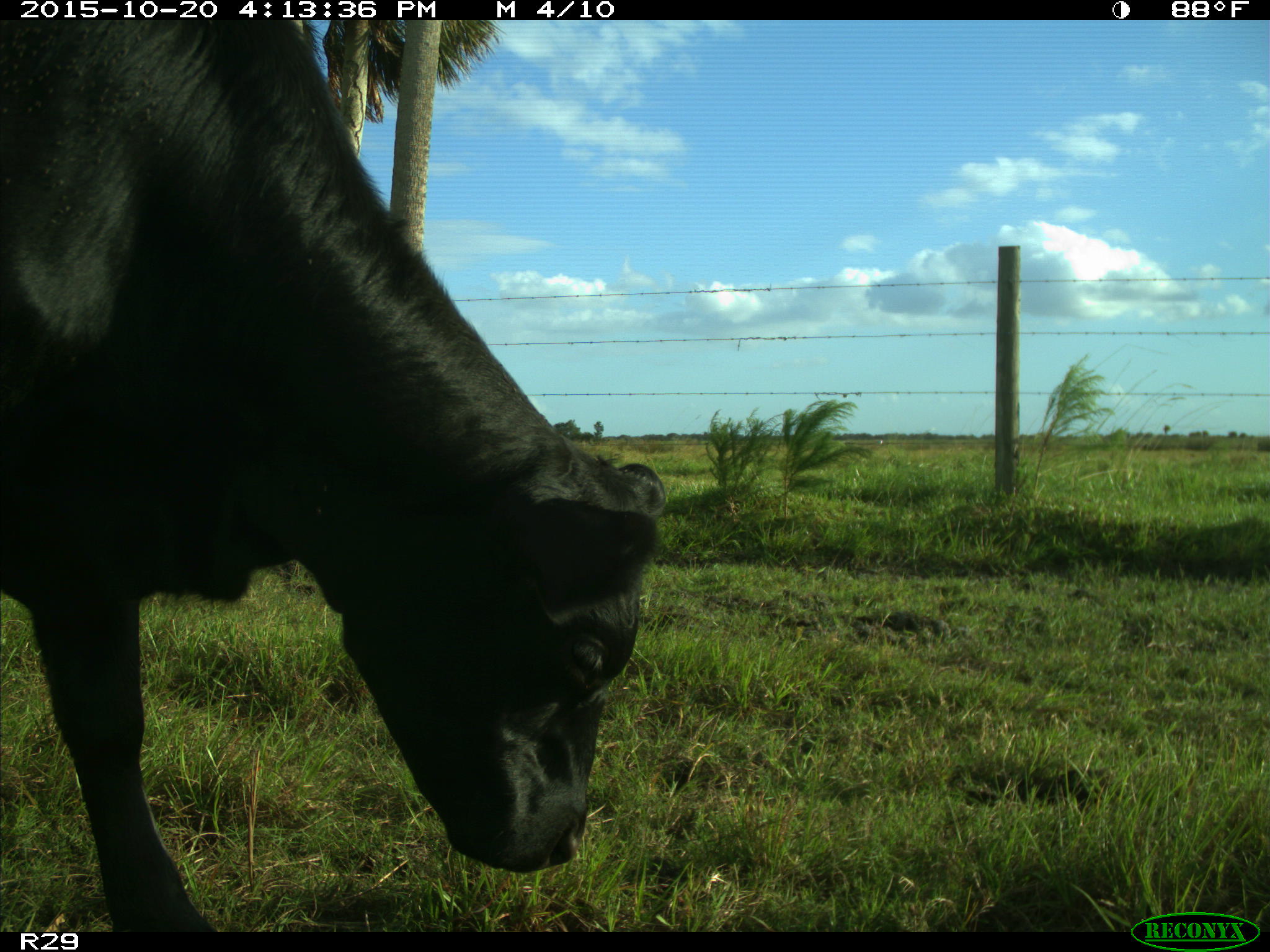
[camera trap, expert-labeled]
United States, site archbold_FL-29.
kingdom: Animalia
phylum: Chordata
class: Mammalia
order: Artiodactyla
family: Bovidae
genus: Bos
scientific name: Bos taurus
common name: domestic cow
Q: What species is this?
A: Bos taurus (domestic cow).